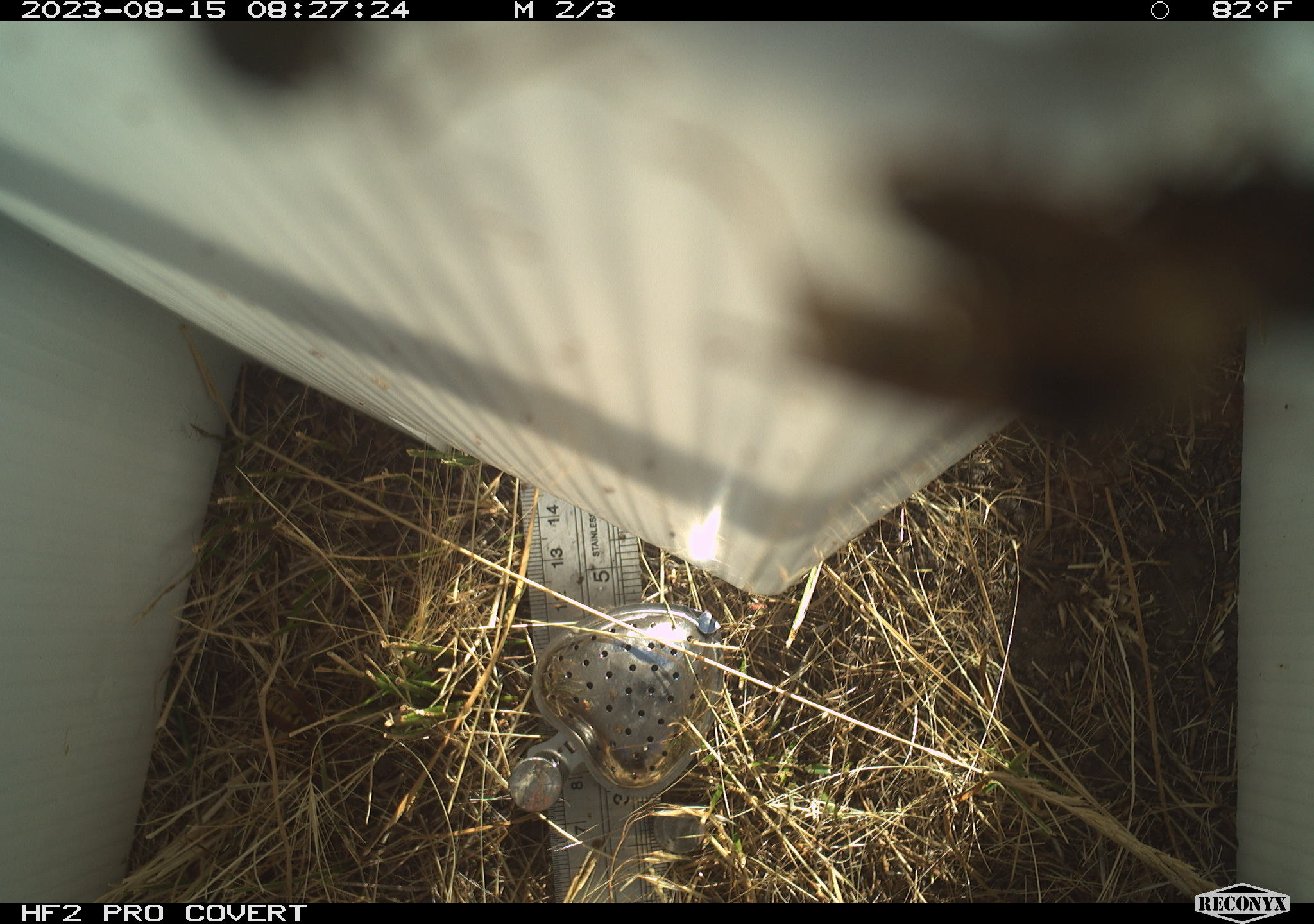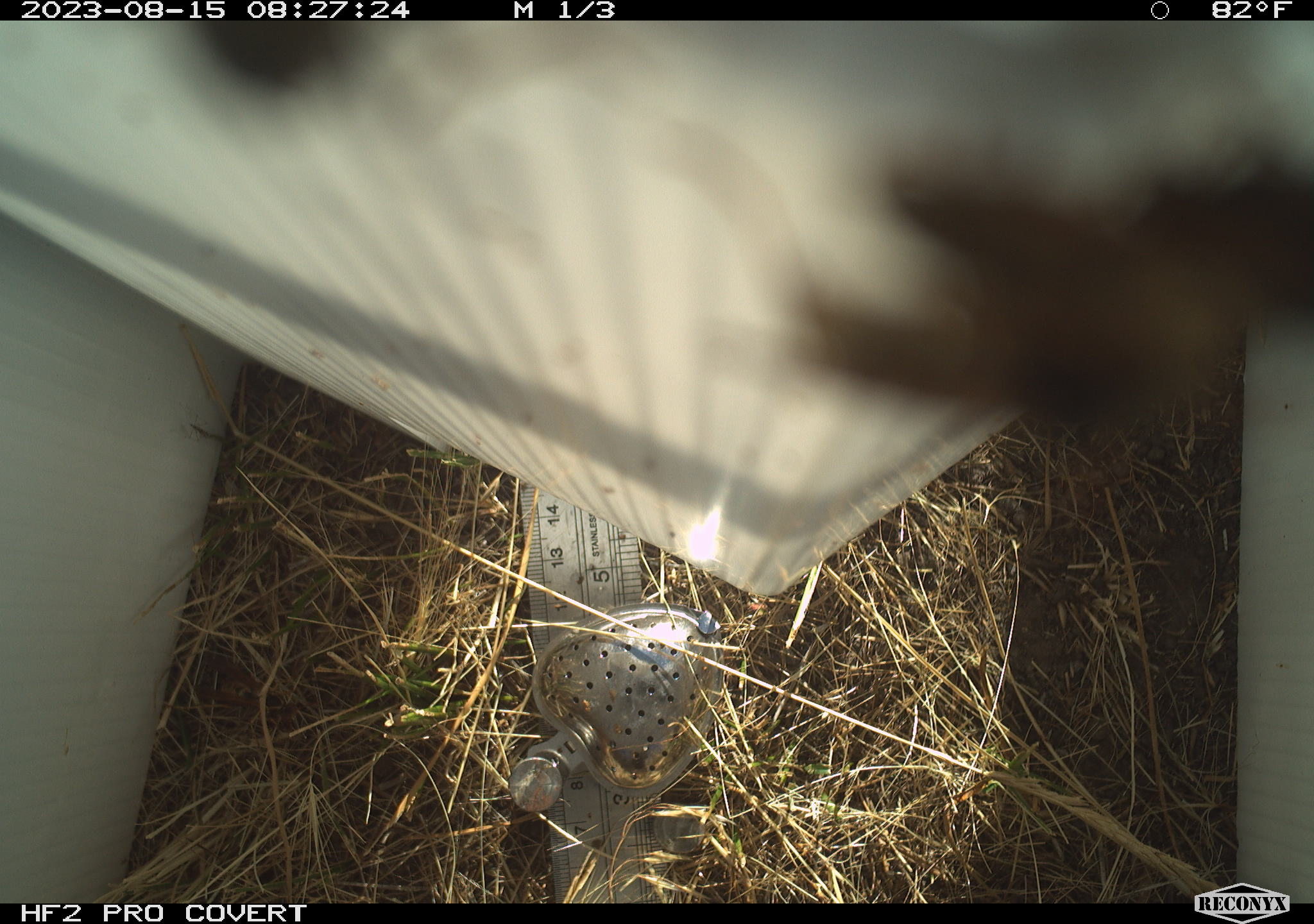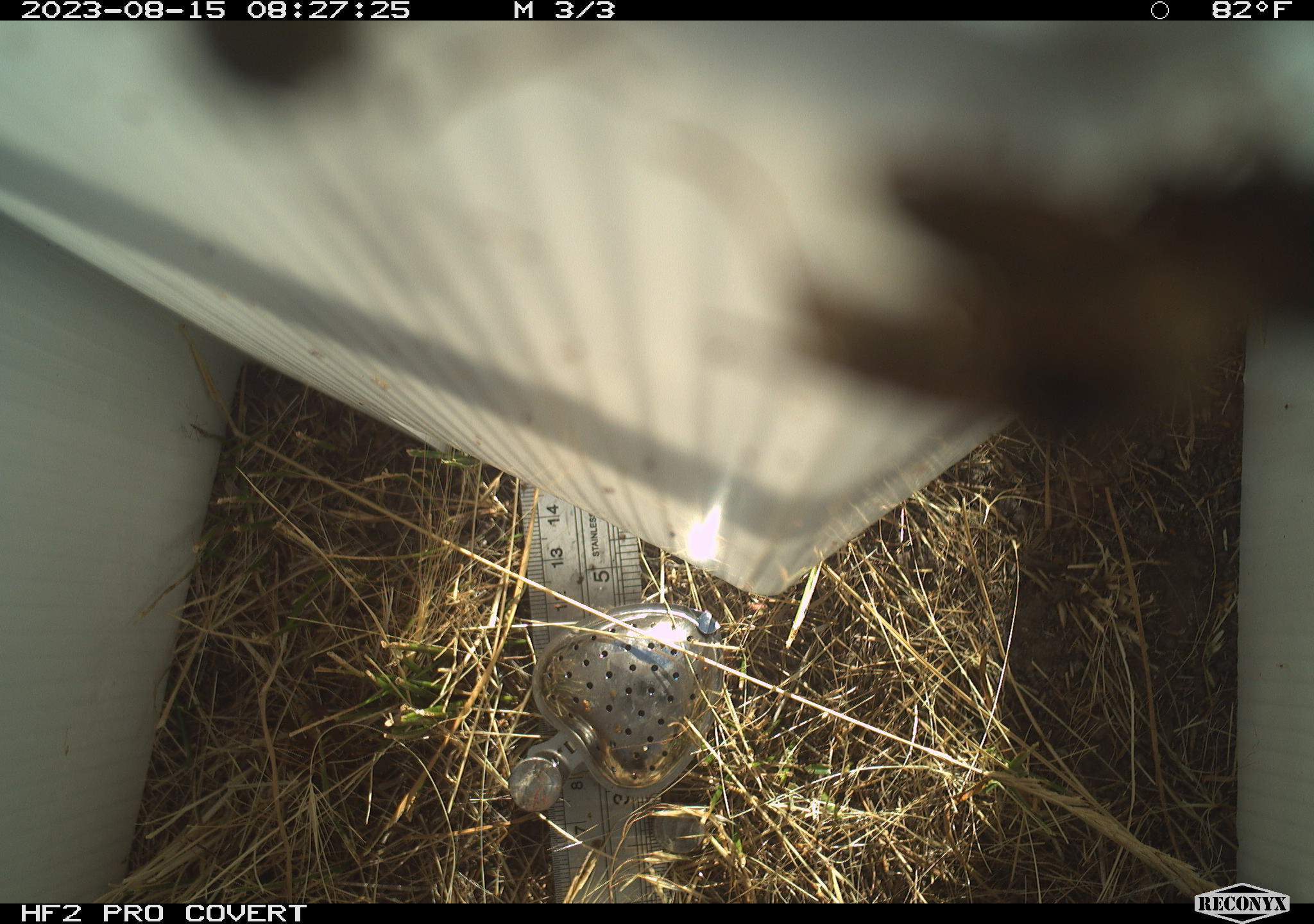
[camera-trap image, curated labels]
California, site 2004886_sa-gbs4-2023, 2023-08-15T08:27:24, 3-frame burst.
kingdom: Animalia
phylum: Arthropoda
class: Insecta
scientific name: Insecta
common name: insect